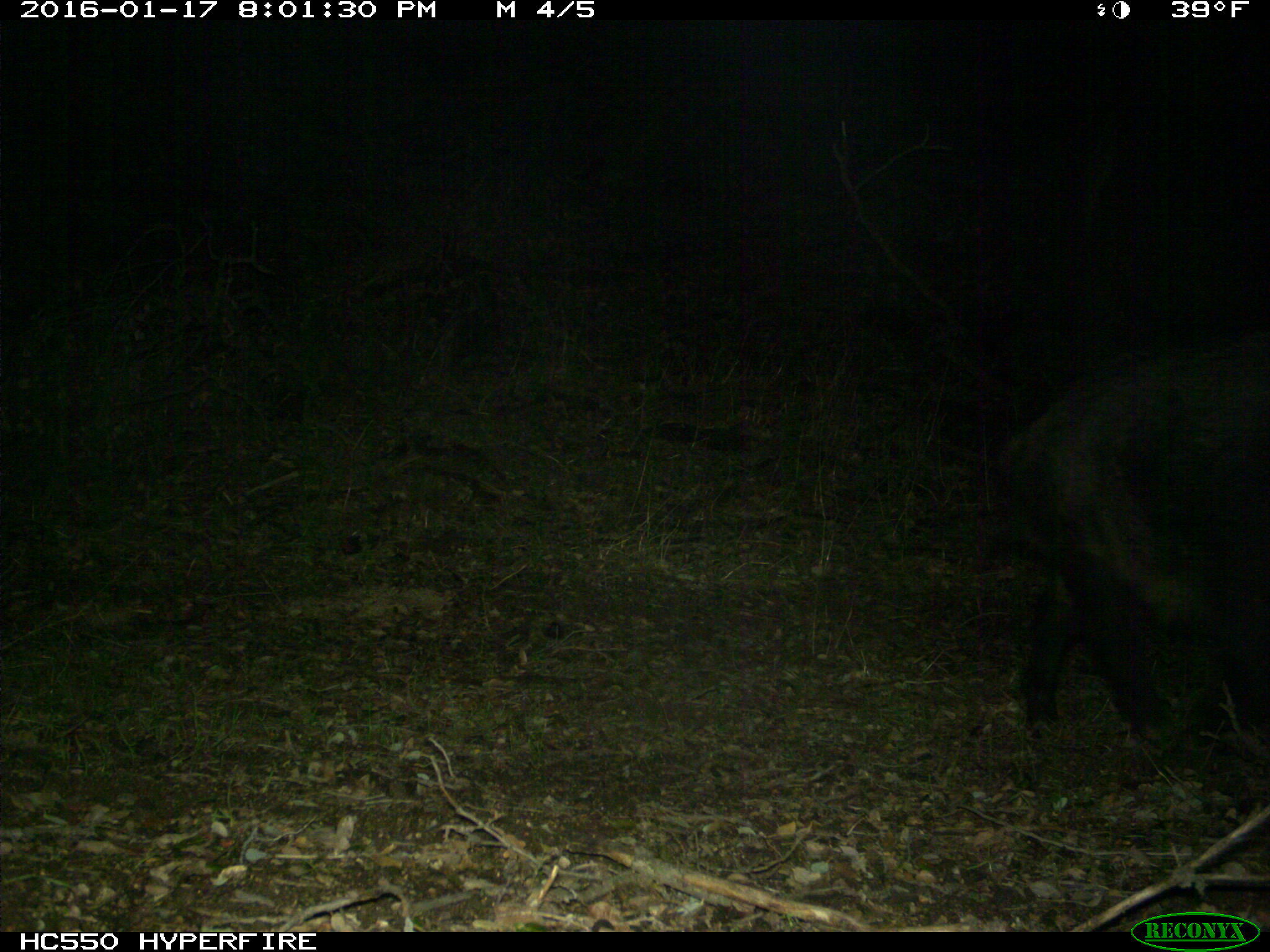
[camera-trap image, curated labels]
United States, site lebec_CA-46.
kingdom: Animalia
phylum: Chordata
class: Mammalia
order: Artiodactyla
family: Suidae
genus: Sus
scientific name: Sus scrofa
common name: wild boar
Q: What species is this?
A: Sus scrofa (wild boar).